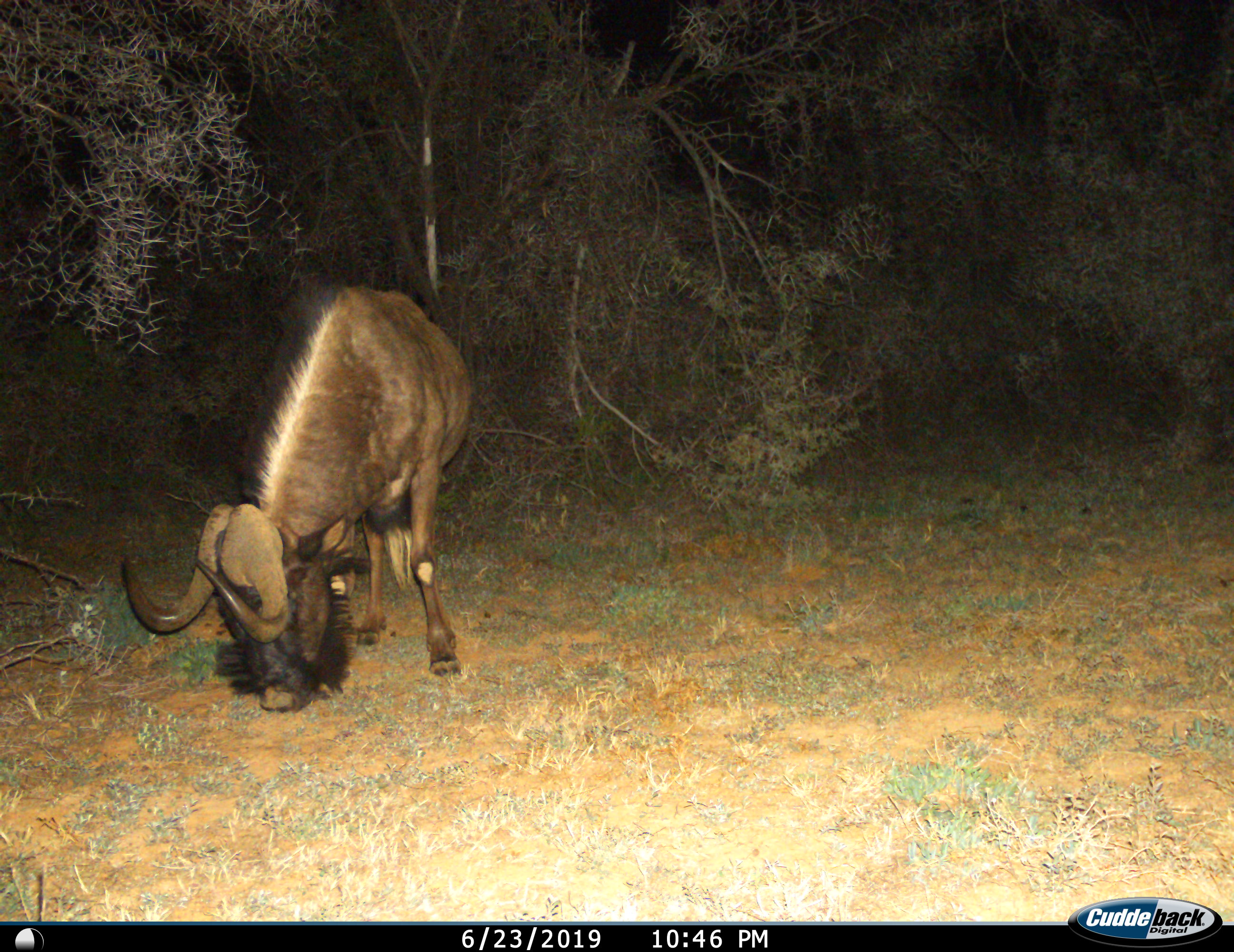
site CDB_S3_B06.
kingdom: Animalia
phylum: Chordata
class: Mammalia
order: Artiodactyla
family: Bovidae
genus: Connochaetes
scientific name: Connochaetes gnou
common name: black wildebeest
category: wildebeestblack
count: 1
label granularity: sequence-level